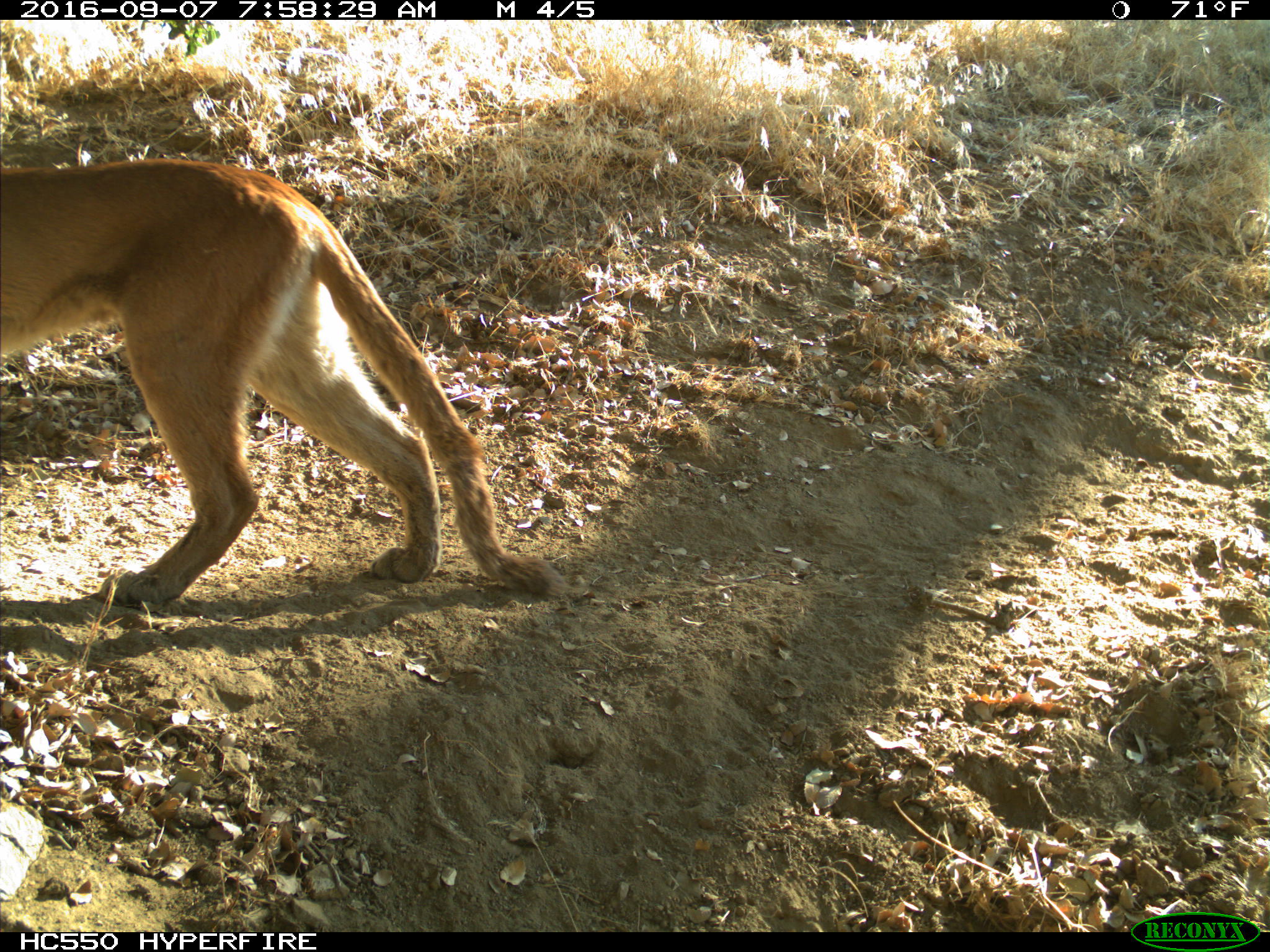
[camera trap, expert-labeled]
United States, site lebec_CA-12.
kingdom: Animalia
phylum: Chordata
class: Mammalia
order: Carnivora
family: Felidae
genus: Puma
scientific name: Puma concolor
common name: mountain lion